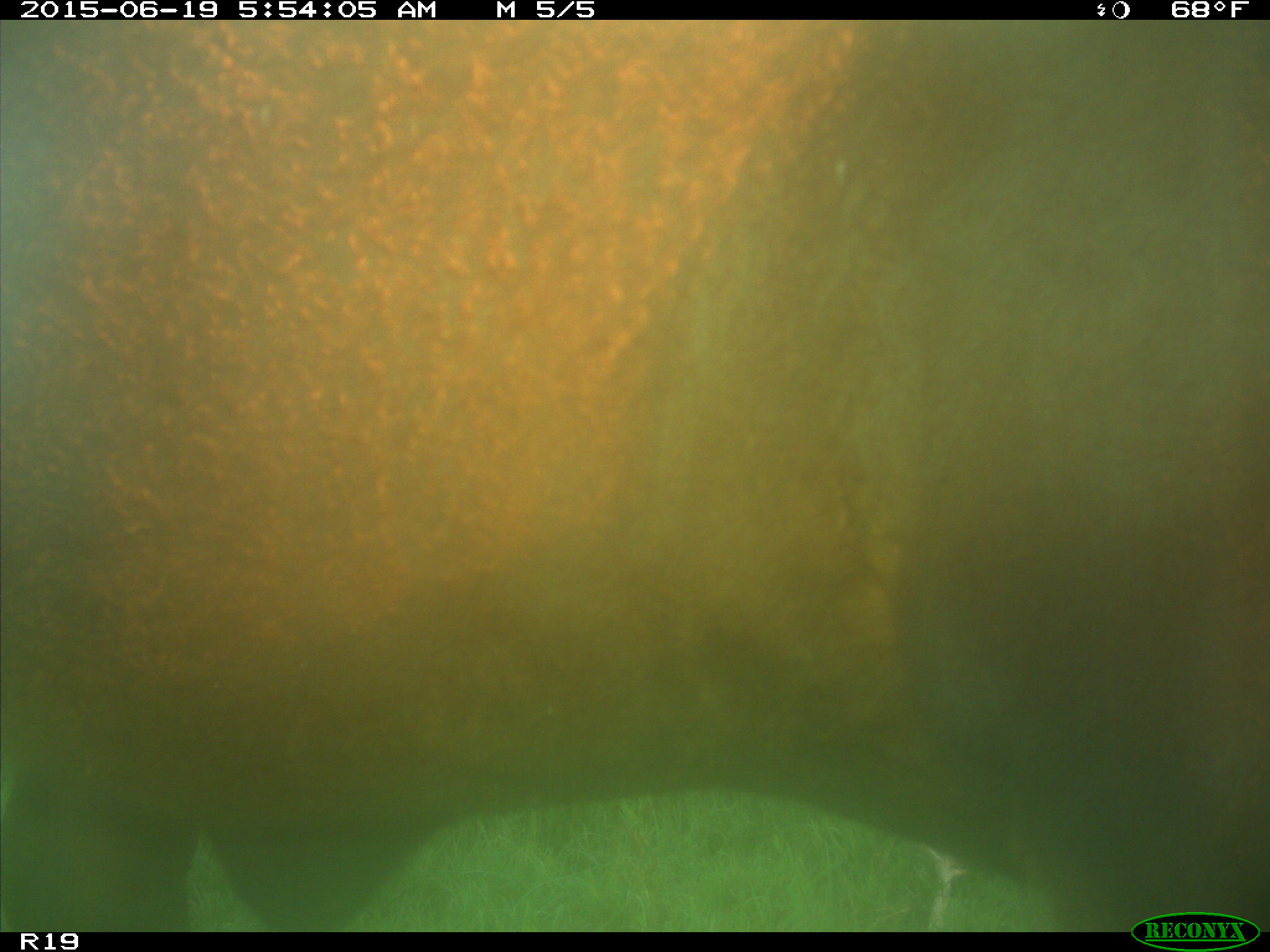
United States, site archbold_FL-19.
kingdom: Animalia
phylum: Chordata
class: Mammalia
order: Artiodactyla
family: Bovidae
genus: Bos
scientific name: Bos taurus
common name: domestic cow